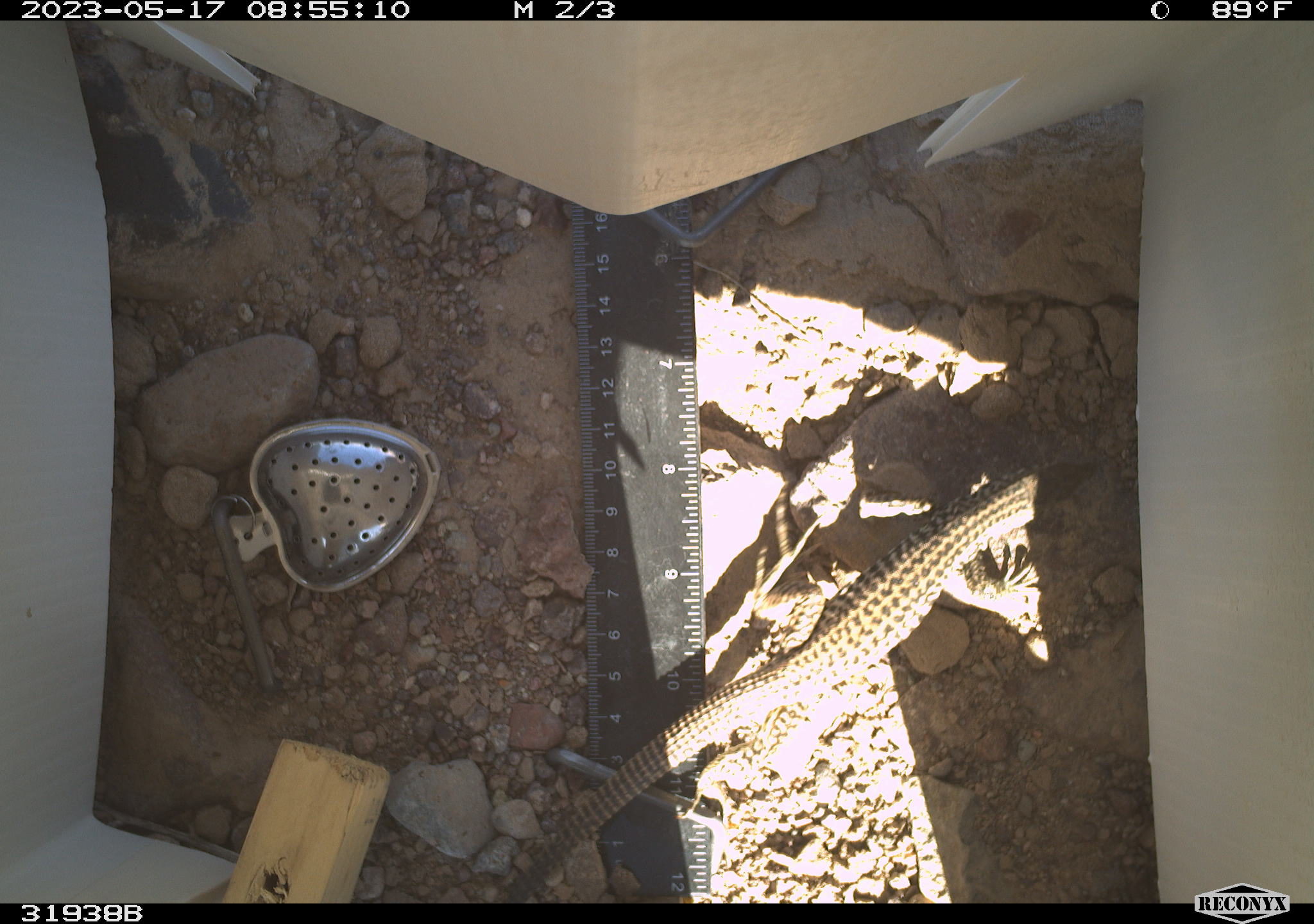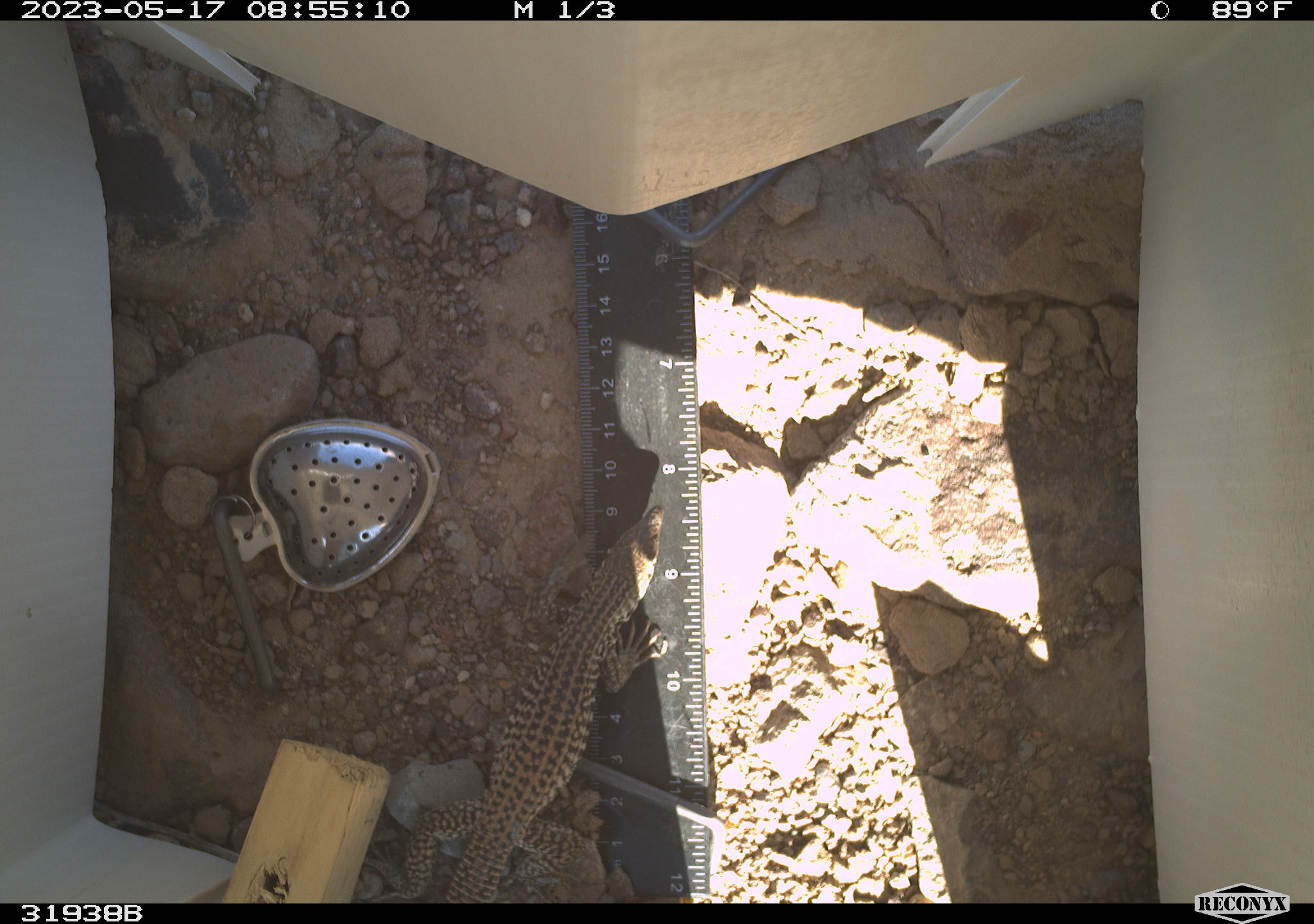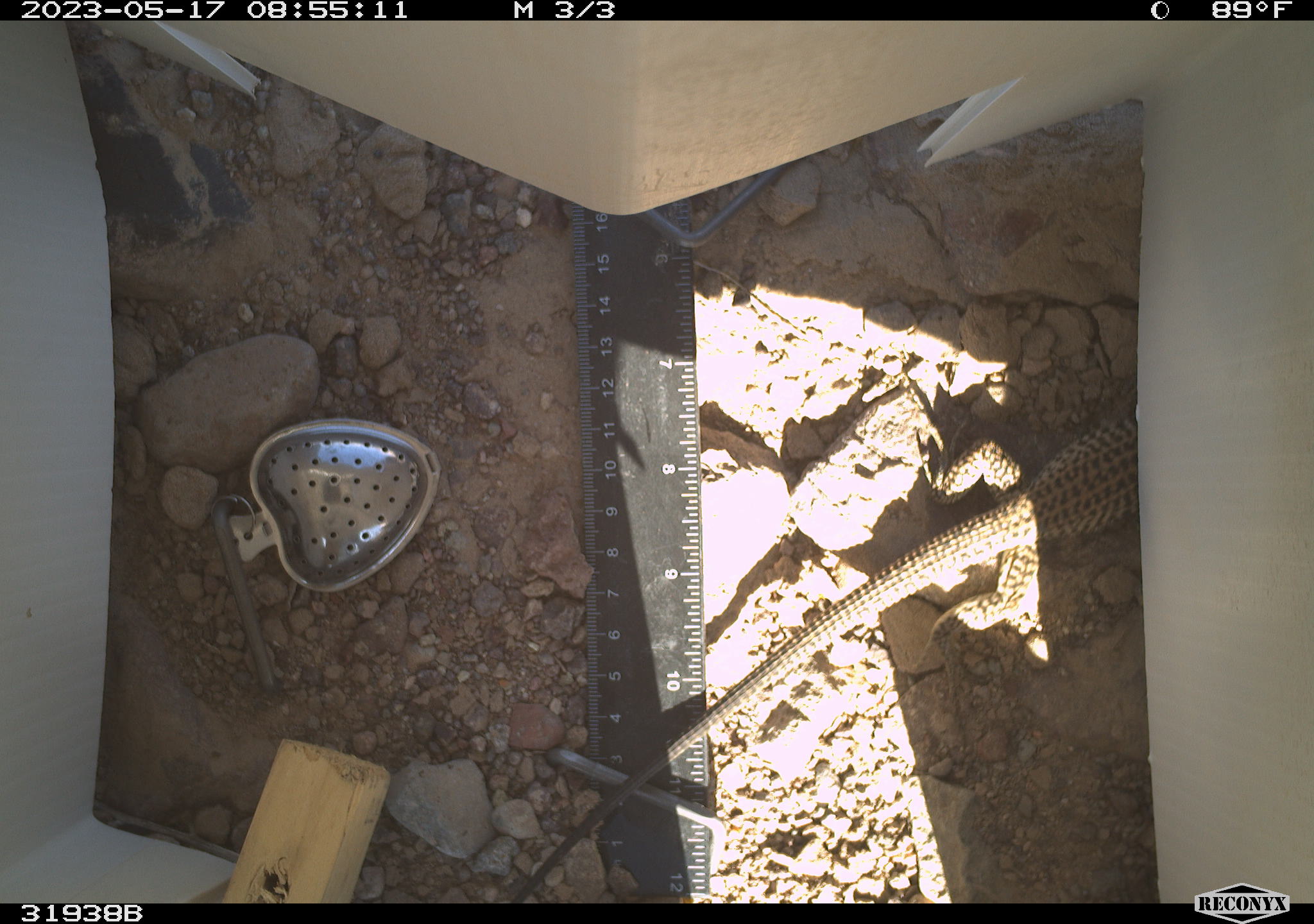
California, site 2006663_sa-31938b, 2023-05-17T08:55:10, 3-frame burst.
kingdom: Animalia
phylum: Chordata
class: Reptilia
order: Squamata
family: Teiidae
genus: Aspidoscelis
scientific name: Aspidoscelis tigris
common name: western whiptail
Western whiptail (Aspidoscelis tigris).